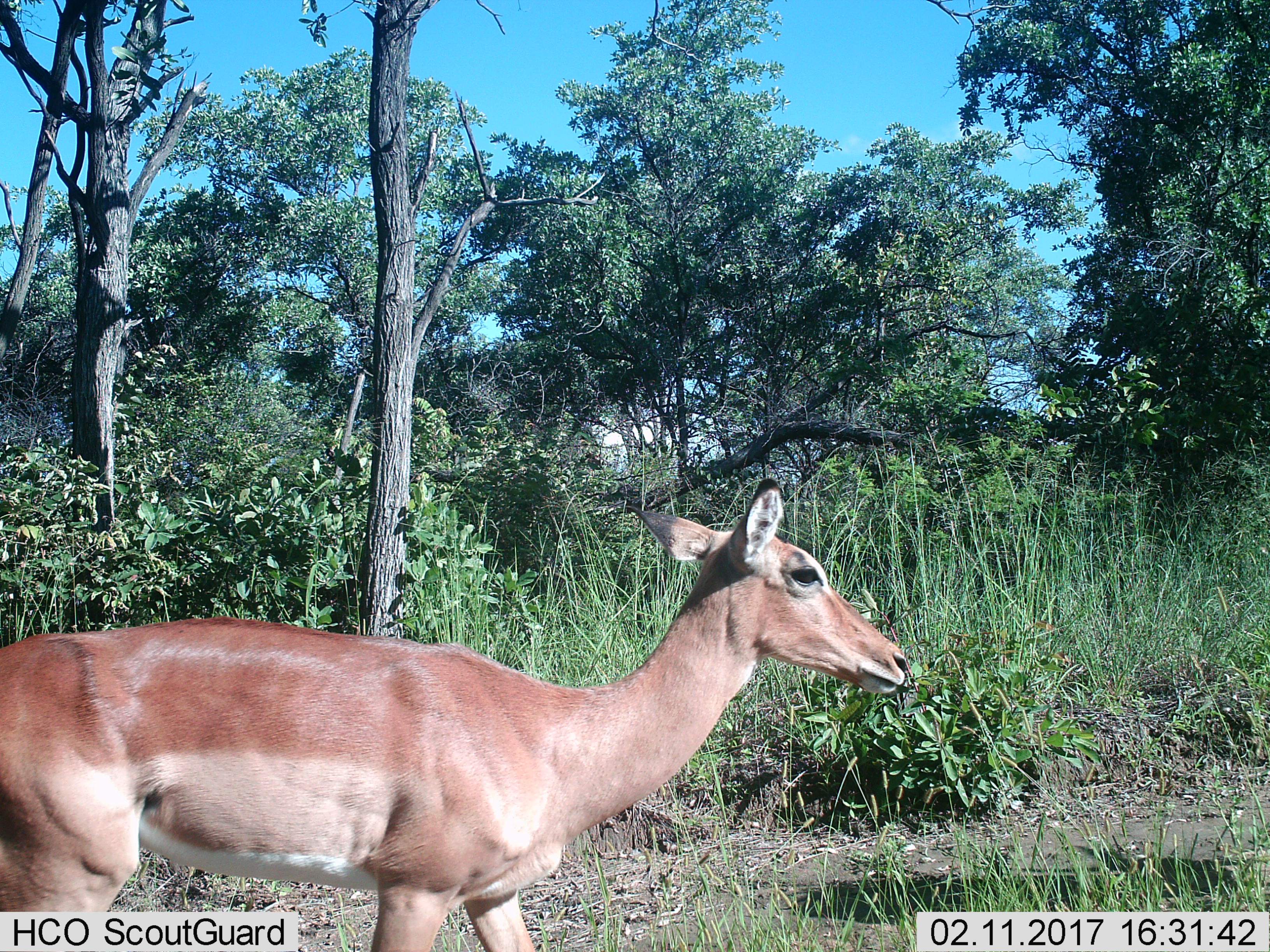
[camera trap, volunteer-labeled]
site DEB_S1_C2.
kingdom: Animalia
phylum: Chordata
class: Mammalia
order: Artiodactyla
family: Bovidae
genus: Aepyceros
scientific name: Aepyceros melampus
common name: impala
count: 1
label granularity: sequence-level